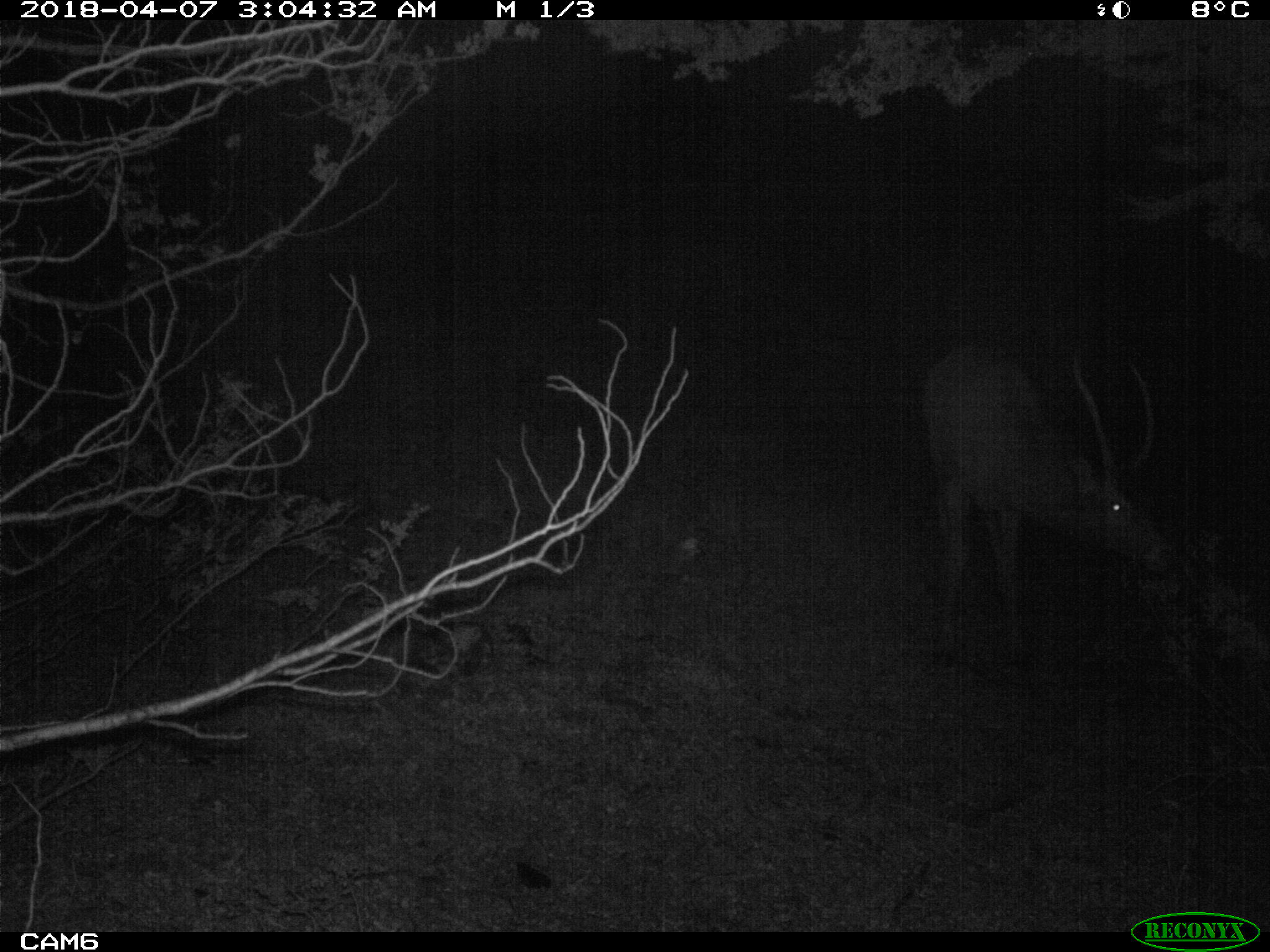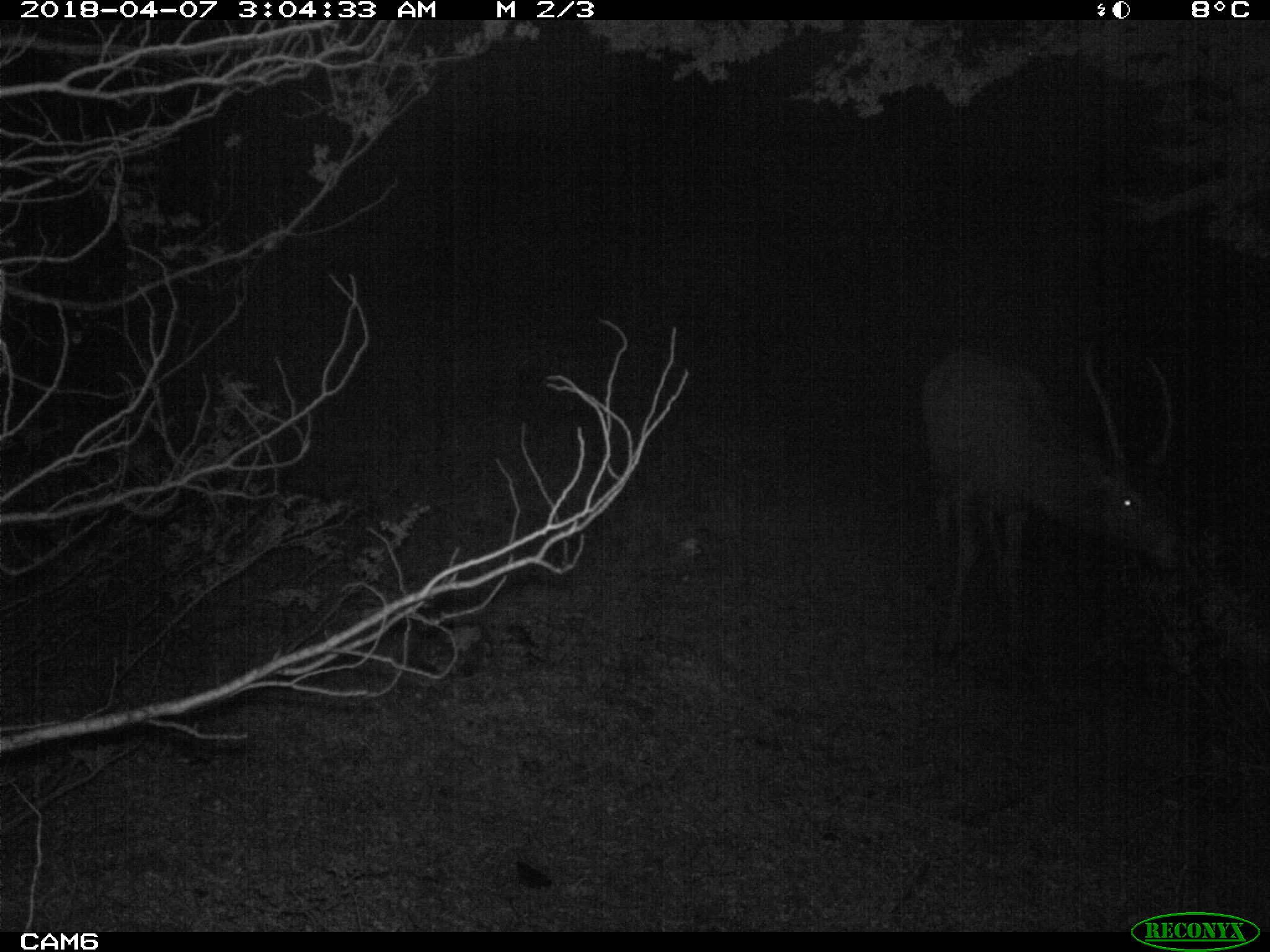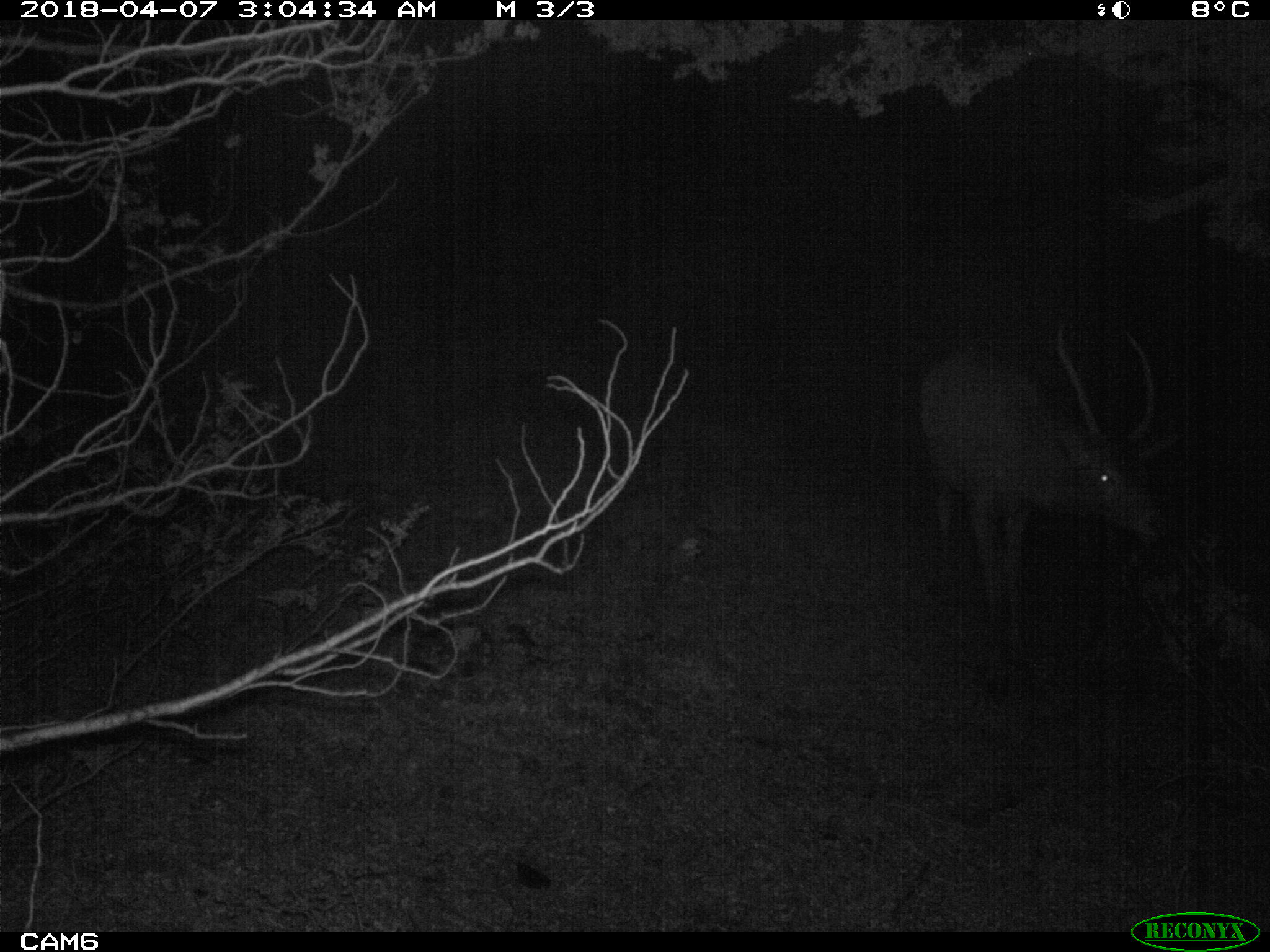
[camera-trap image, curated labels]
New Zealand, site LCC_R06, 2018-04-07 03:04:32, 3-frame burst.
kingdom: Animalia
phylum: Chordata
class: Mammalia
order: Artiodactyla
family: Cervidae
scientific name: Cervidae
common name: deer